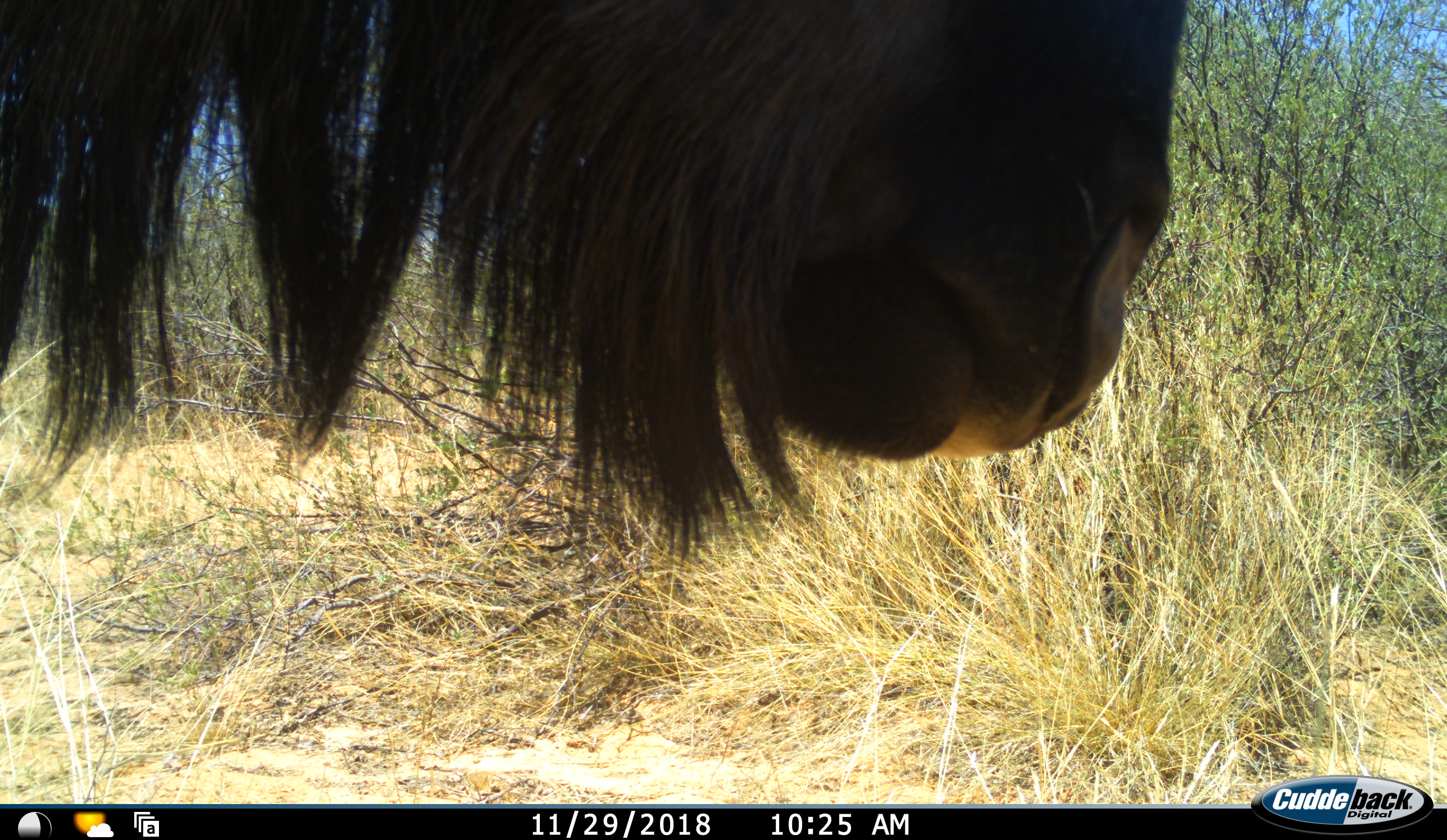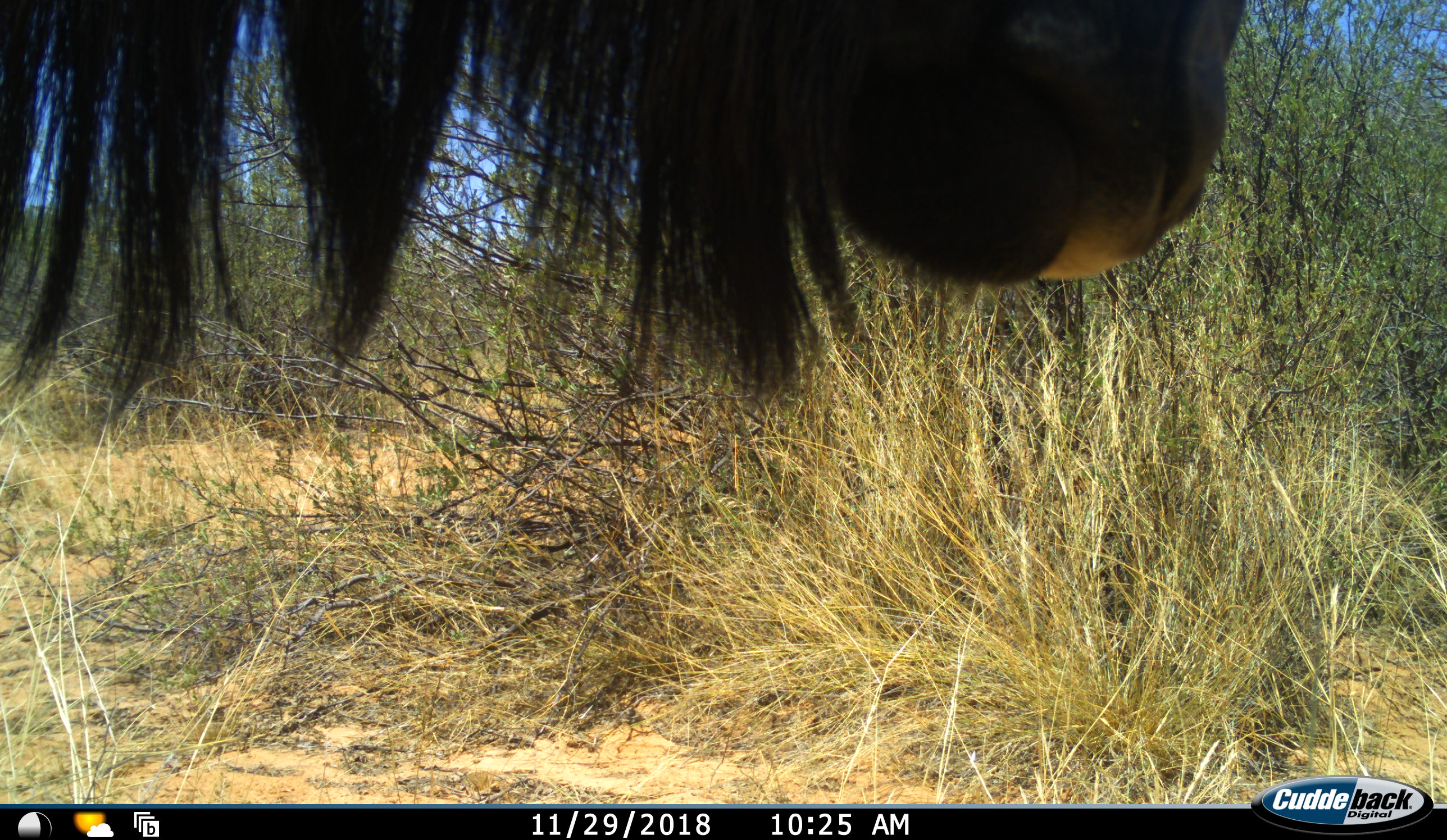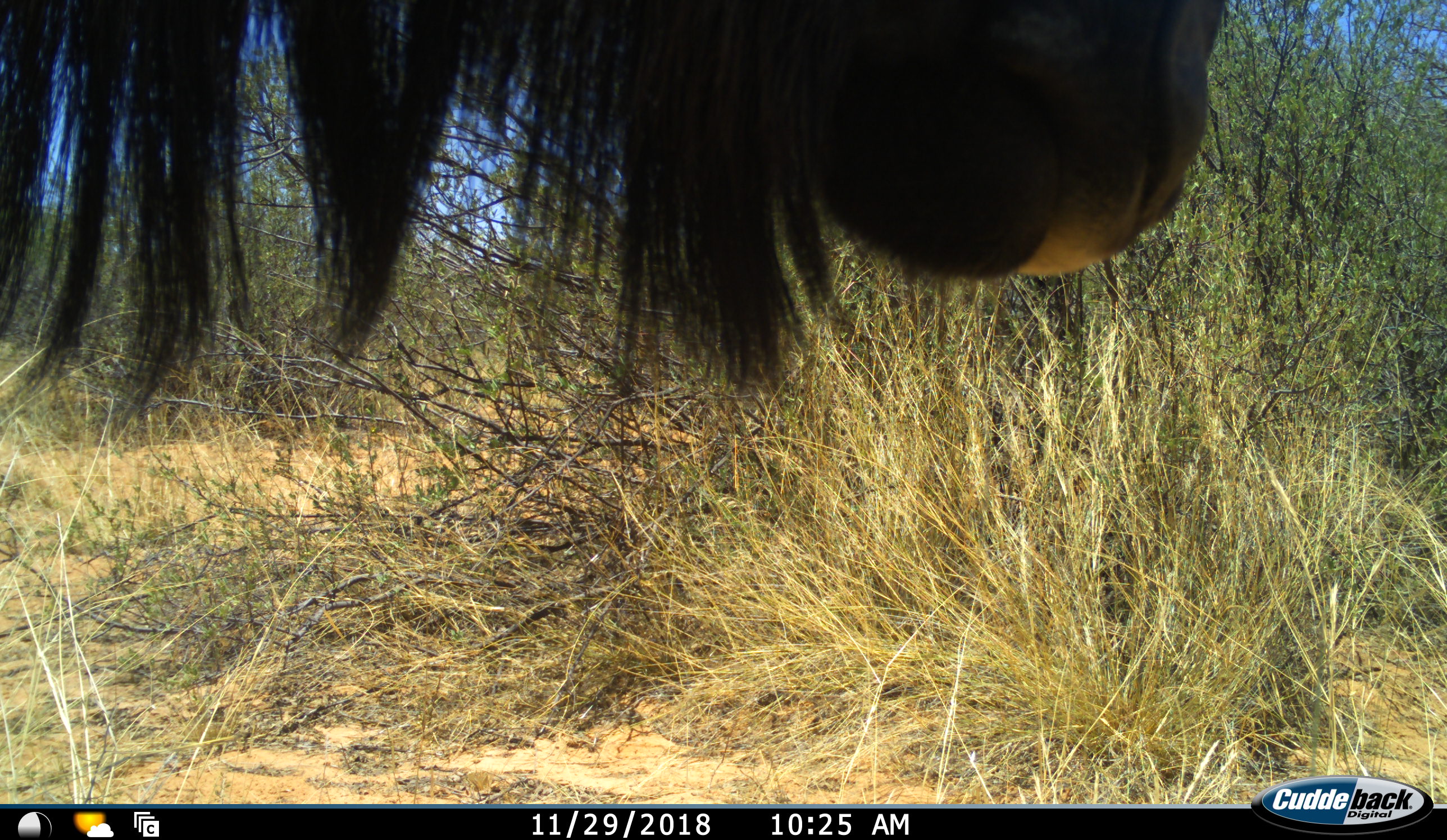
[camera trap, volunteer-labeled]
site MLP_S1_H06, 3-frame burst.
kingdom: Animalia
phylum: Chordata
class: Mammalia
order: Artiodactyla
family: Bovidae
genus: Connochaetes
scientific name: Connochaetes taurinus taurinus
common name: blue wildebeest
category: wildebeestblue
Wildebeestblue (blue wildebeest) (Connochaetes taurinus taurinus), count 1. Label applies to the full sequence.